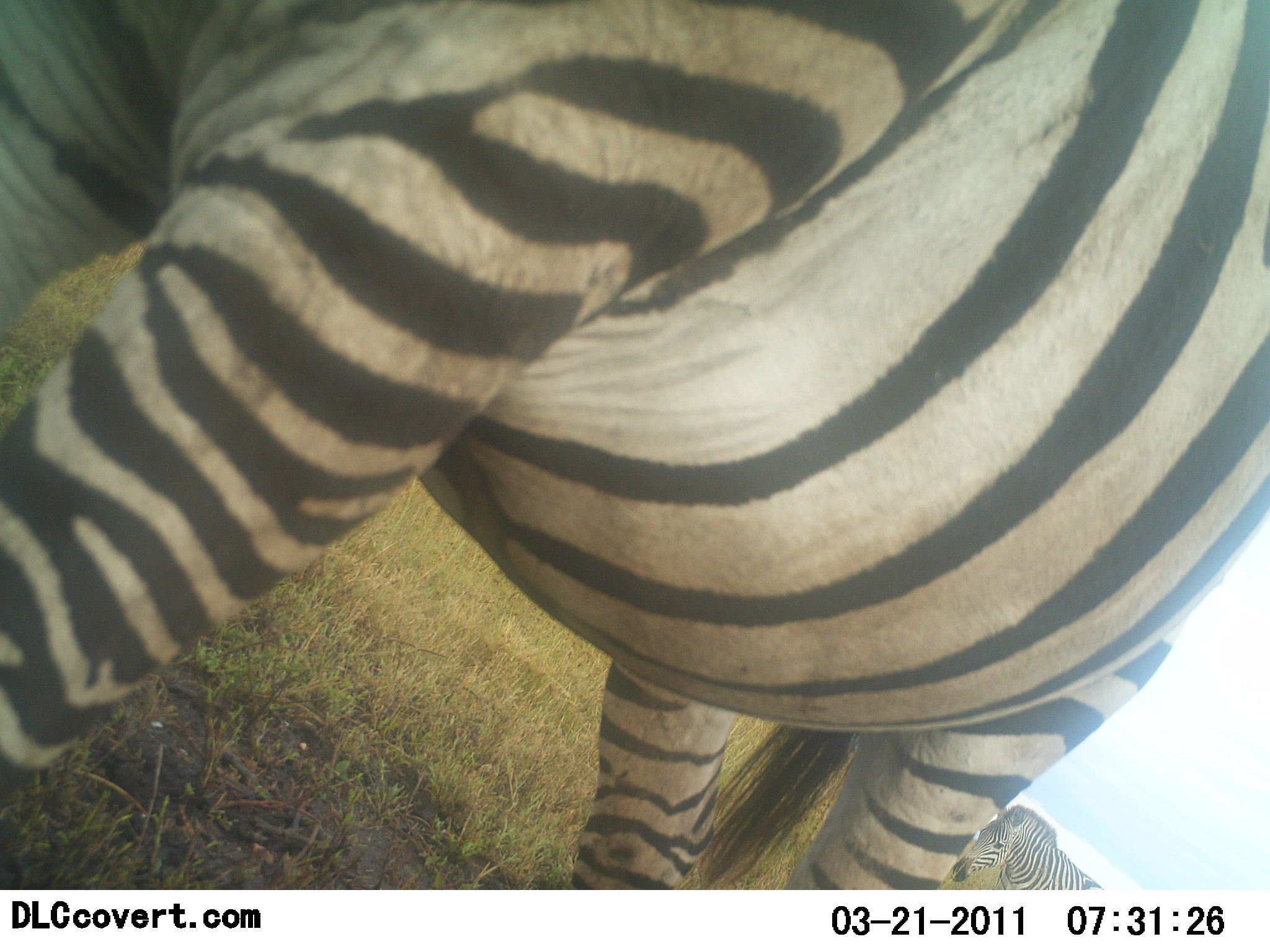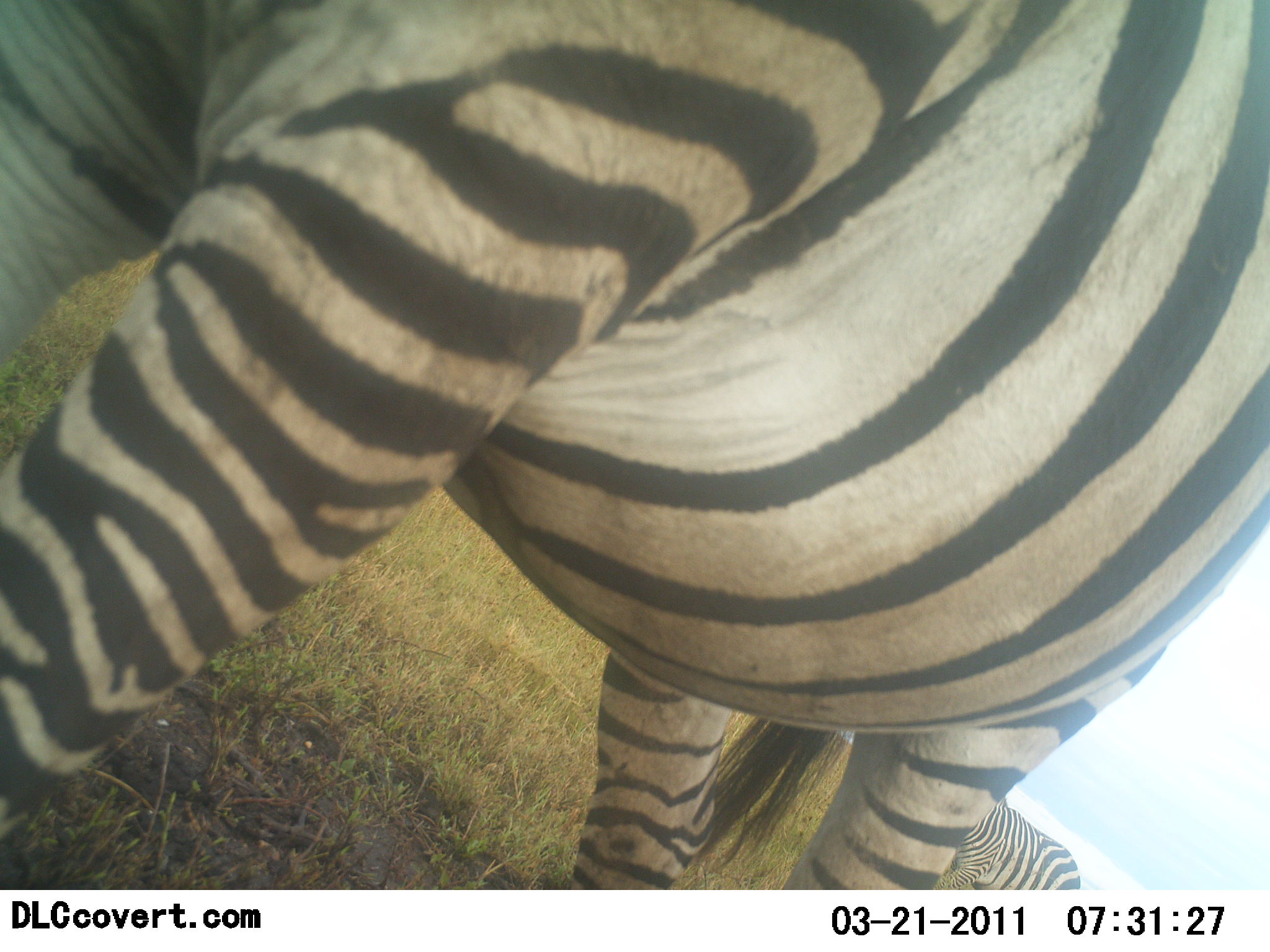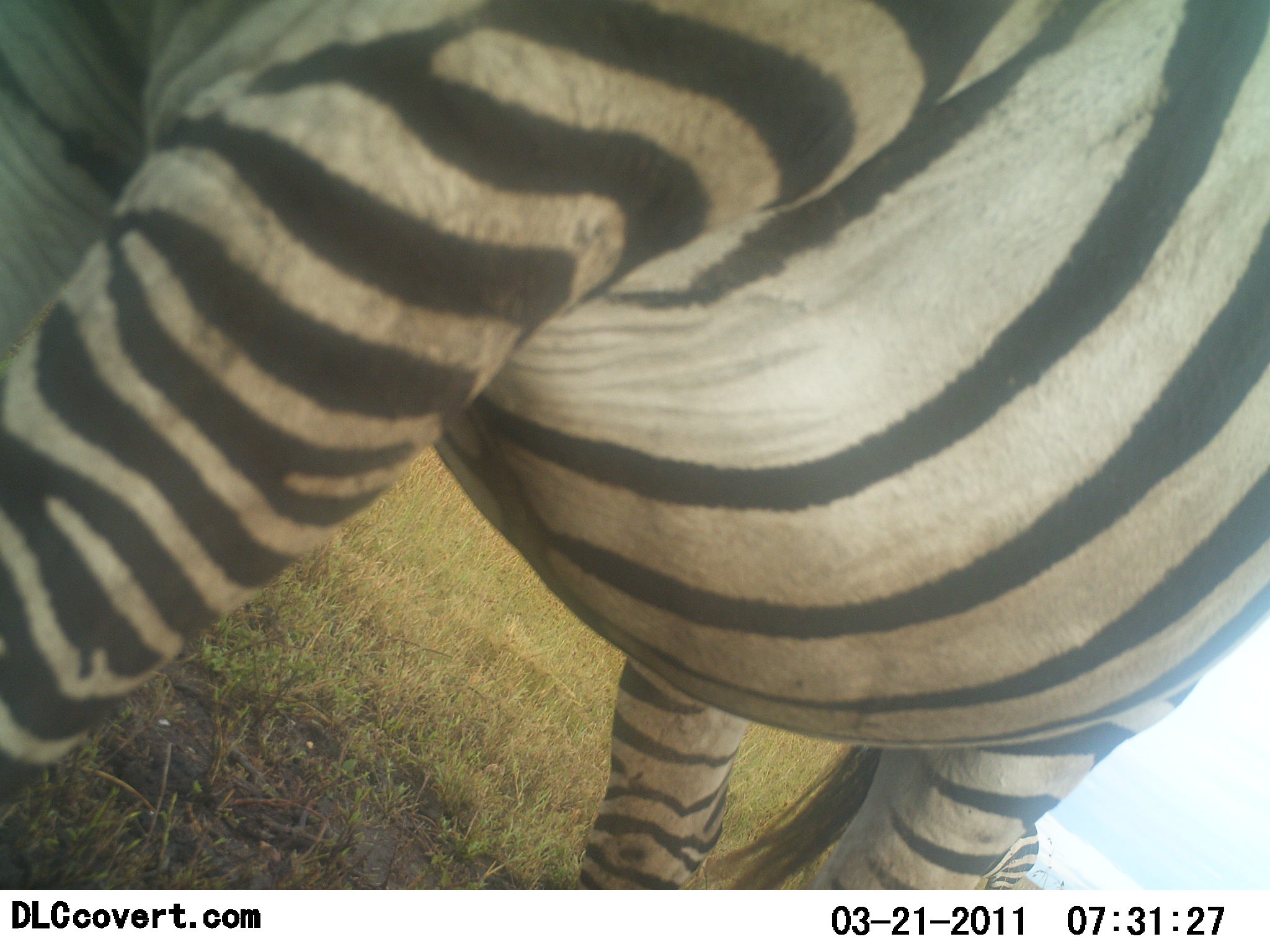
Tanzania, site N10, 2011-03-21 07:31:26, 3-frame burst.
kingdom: Animalia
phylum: Chordata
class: Mammalia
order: Perissodactyla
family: Equidae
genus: Equus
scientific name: Equus quagga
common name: plains zebra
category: zebra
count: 2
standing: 92%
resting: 0%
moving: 8%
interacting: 0%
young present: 0%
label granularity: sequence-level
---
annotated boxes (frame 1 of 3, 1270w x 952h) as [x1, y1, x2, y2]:
animal: [1, 1, 1270, 890]; [951, 807, 1109, 889]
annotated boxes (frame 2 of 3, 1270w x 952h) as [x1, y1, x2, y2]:
animal: [1, 1, 1270, 891]; [936, 798, 1086, 891]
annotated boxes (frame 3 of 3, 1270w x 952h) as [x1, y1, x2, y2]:
animal: [2, 0, 1269, 889]; [988, 823, 1038, 891]